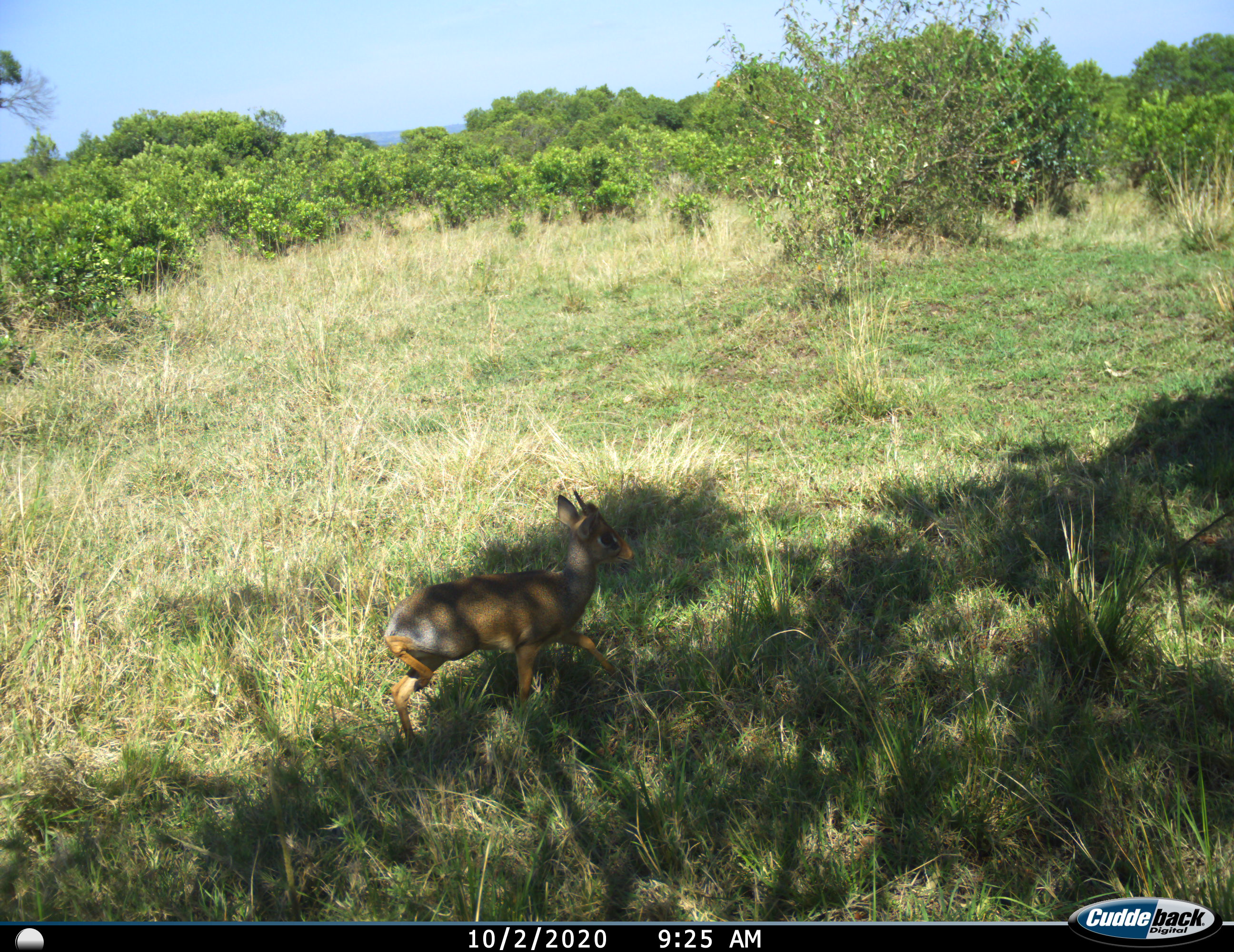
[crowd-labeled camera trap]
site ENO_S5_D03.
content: unidentified animal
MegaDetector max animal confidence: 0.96